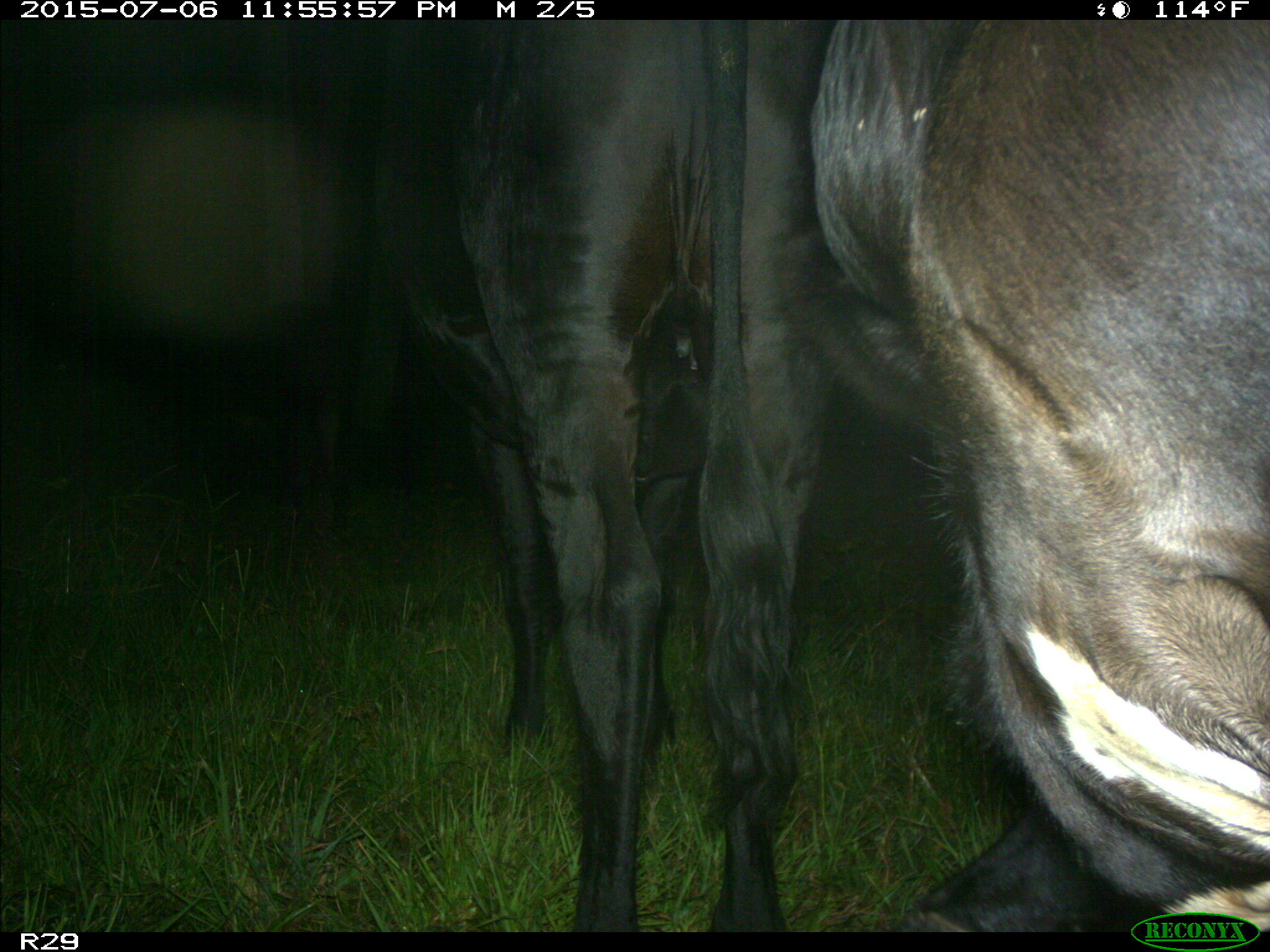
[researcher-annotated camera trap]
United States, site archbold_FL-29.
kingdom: Animalia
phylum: Chordata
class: Mammalia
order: Artiodactyla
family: Bovidae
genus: Bos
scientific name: Bos taurus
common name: domestic cow